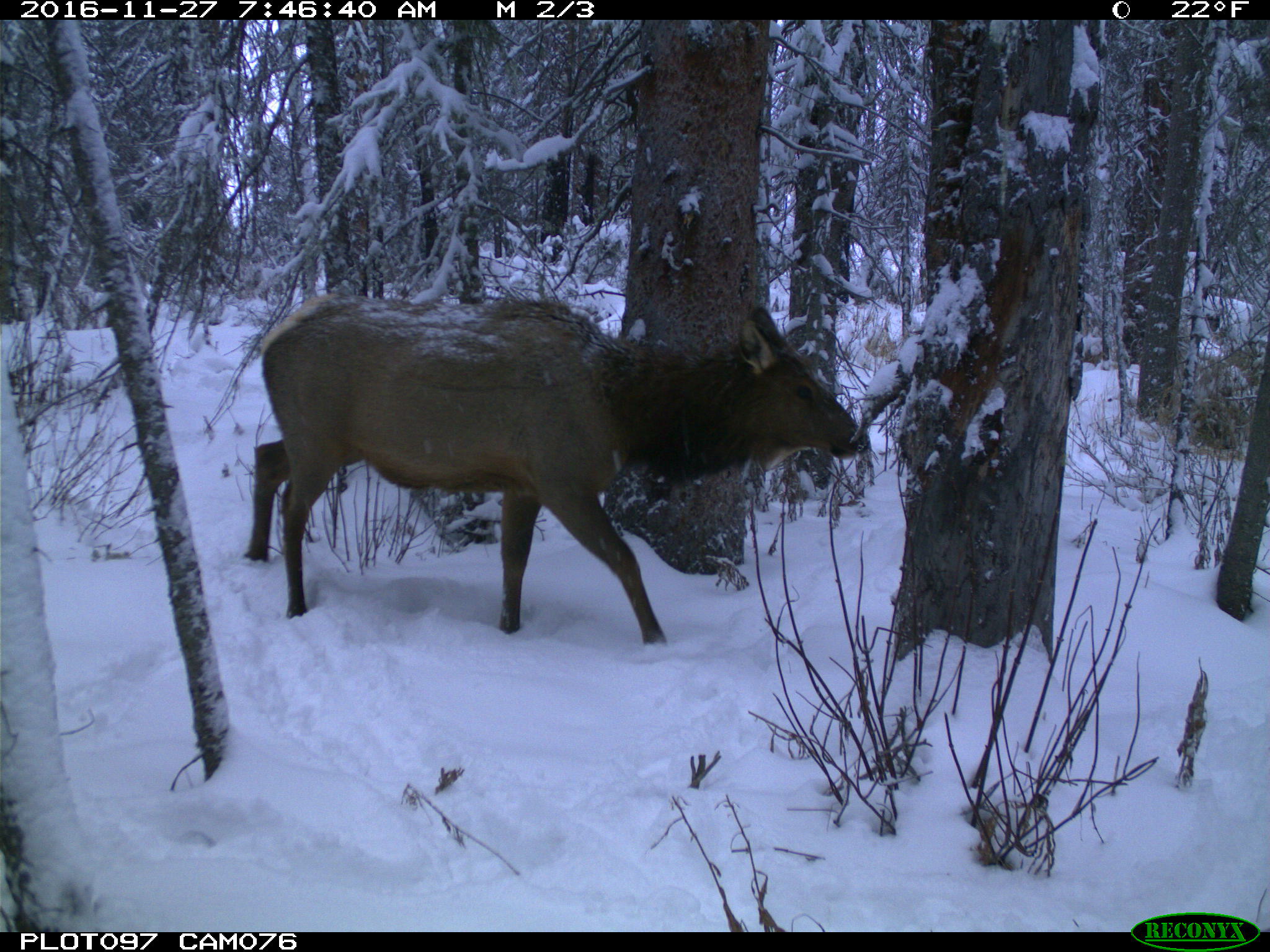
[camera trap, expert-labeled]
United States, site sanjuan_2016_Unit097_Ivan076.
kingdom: Animalia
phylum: Chordata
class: Mammalia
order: Artiodactyla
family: Cervidae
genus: Cervus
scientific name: Cervus elaphus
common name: red deer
Cervus elaphus (red deer).